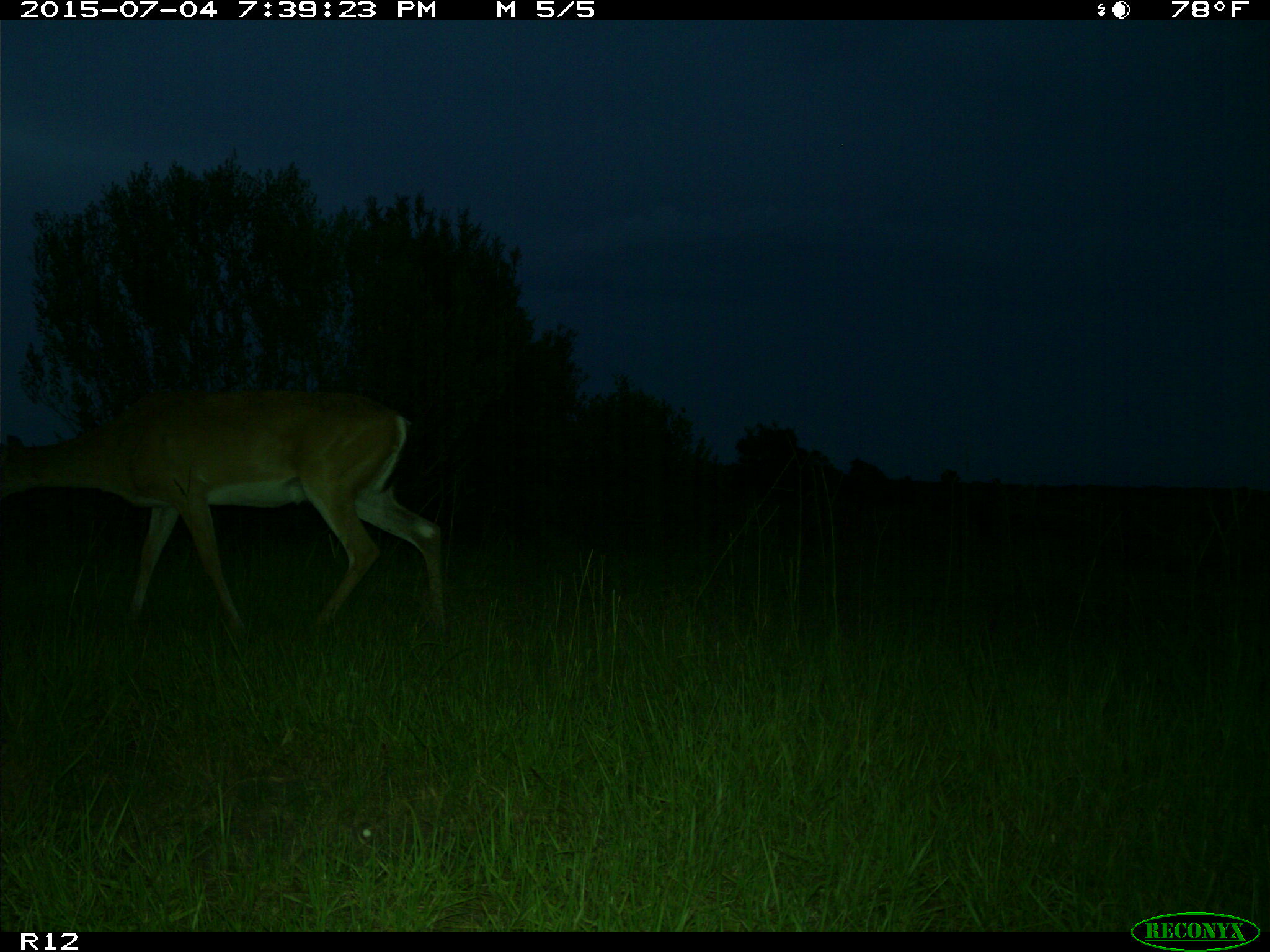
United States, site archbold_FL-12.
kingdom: Animalia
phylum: Chordata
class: Mammalia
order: Artiodactyla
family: Cervidae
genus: Odocoileus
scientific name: Odocoileus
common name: deer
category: unidentified deer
Unidentified deer (deer) (Odocoileus).